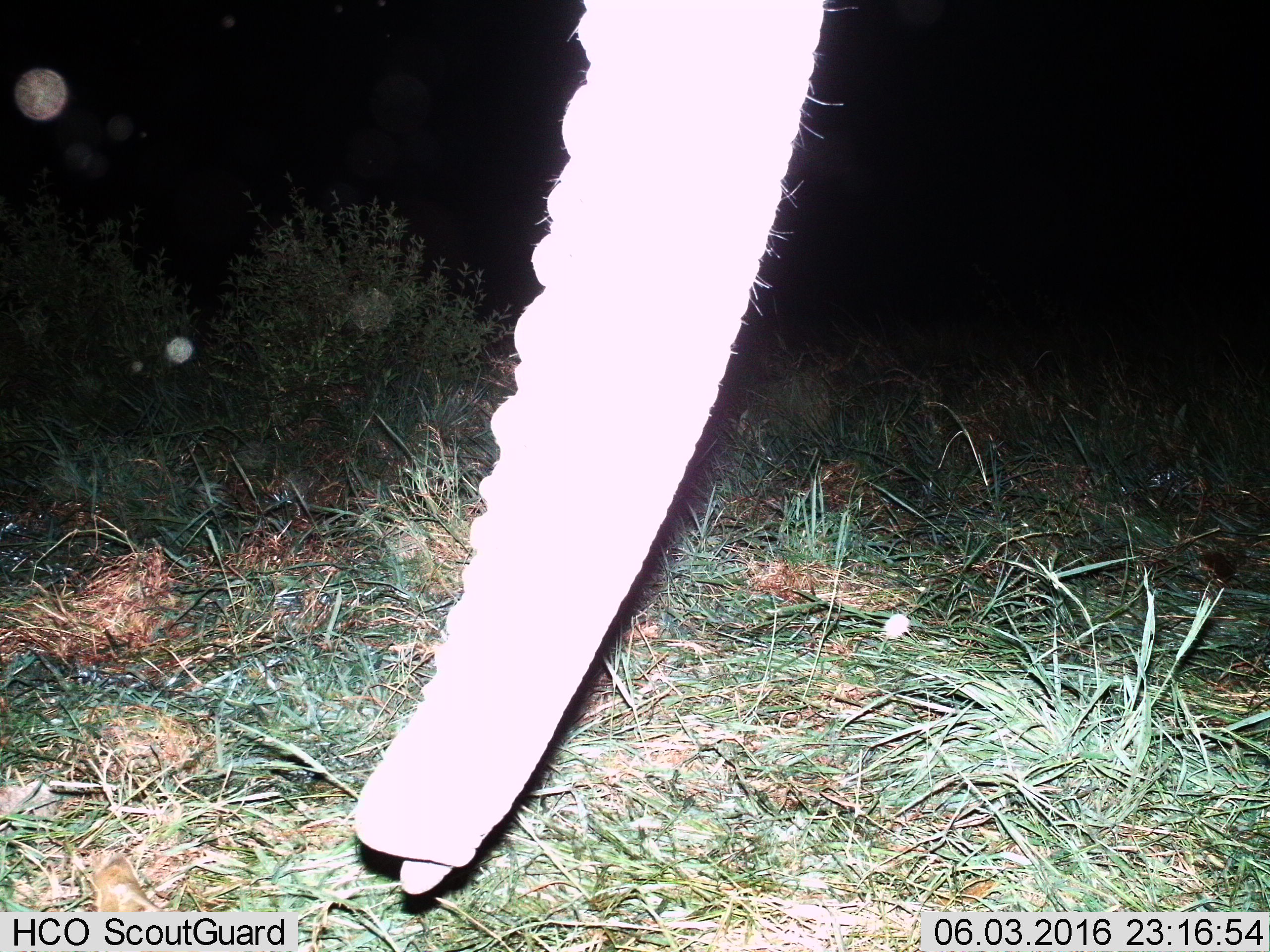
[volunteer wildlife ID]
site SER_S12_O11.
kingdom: Animalia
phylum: Chordata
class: Mammalia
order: Proboscidea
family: Elephantidae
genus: Loxodonta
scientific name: Loxodonta africana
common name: african bush elephant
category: elephant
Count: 1.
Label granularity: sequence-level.